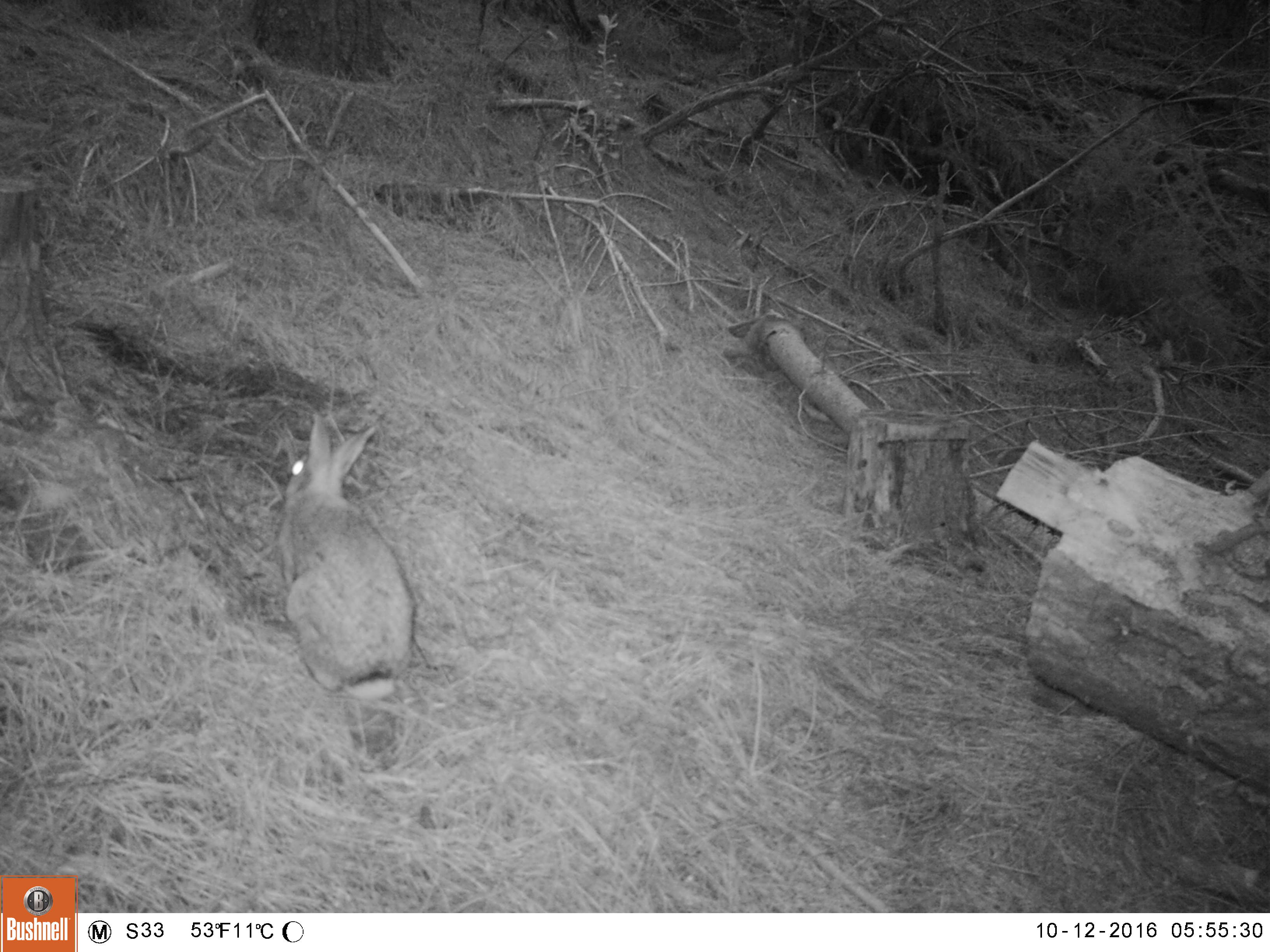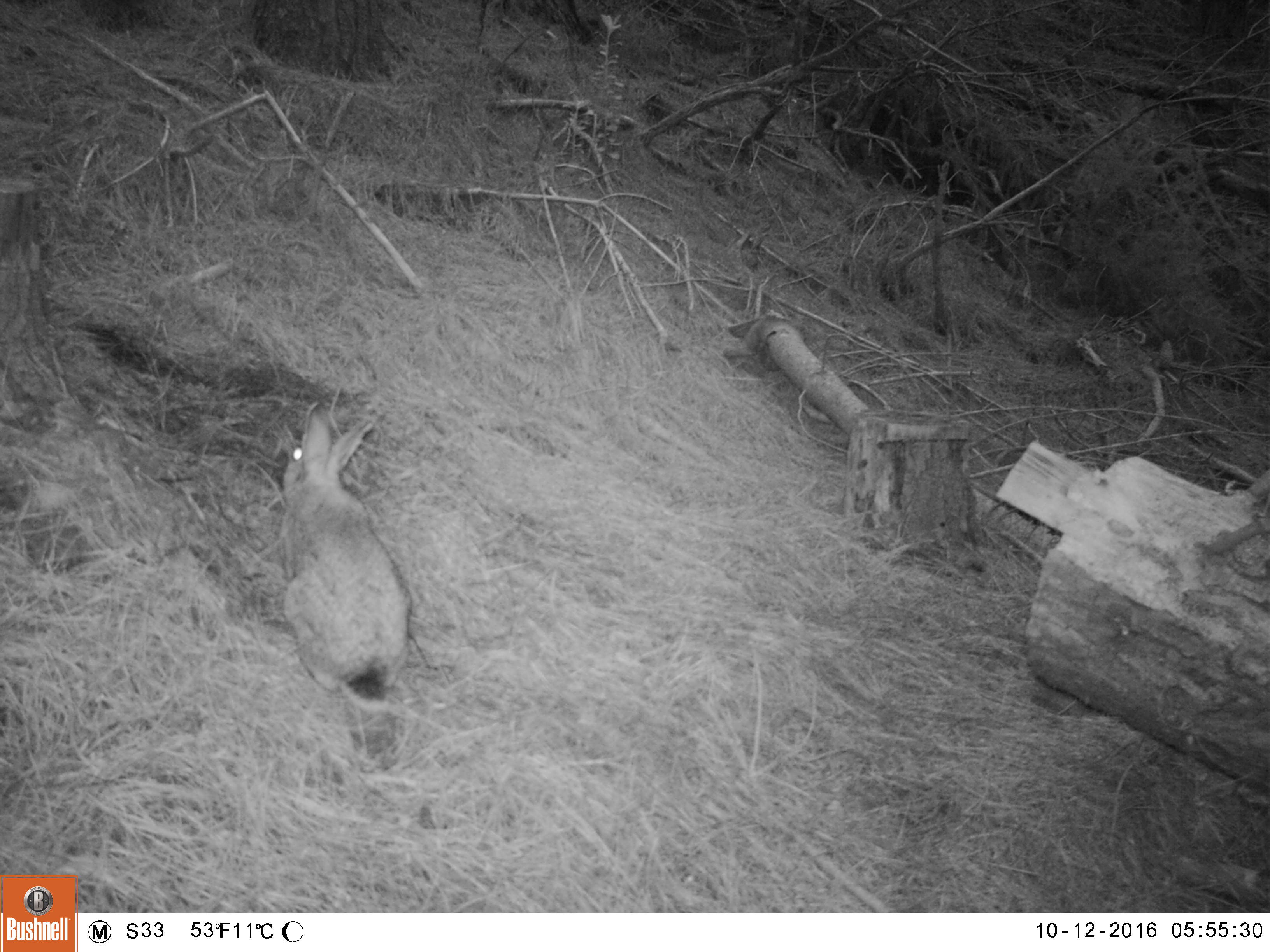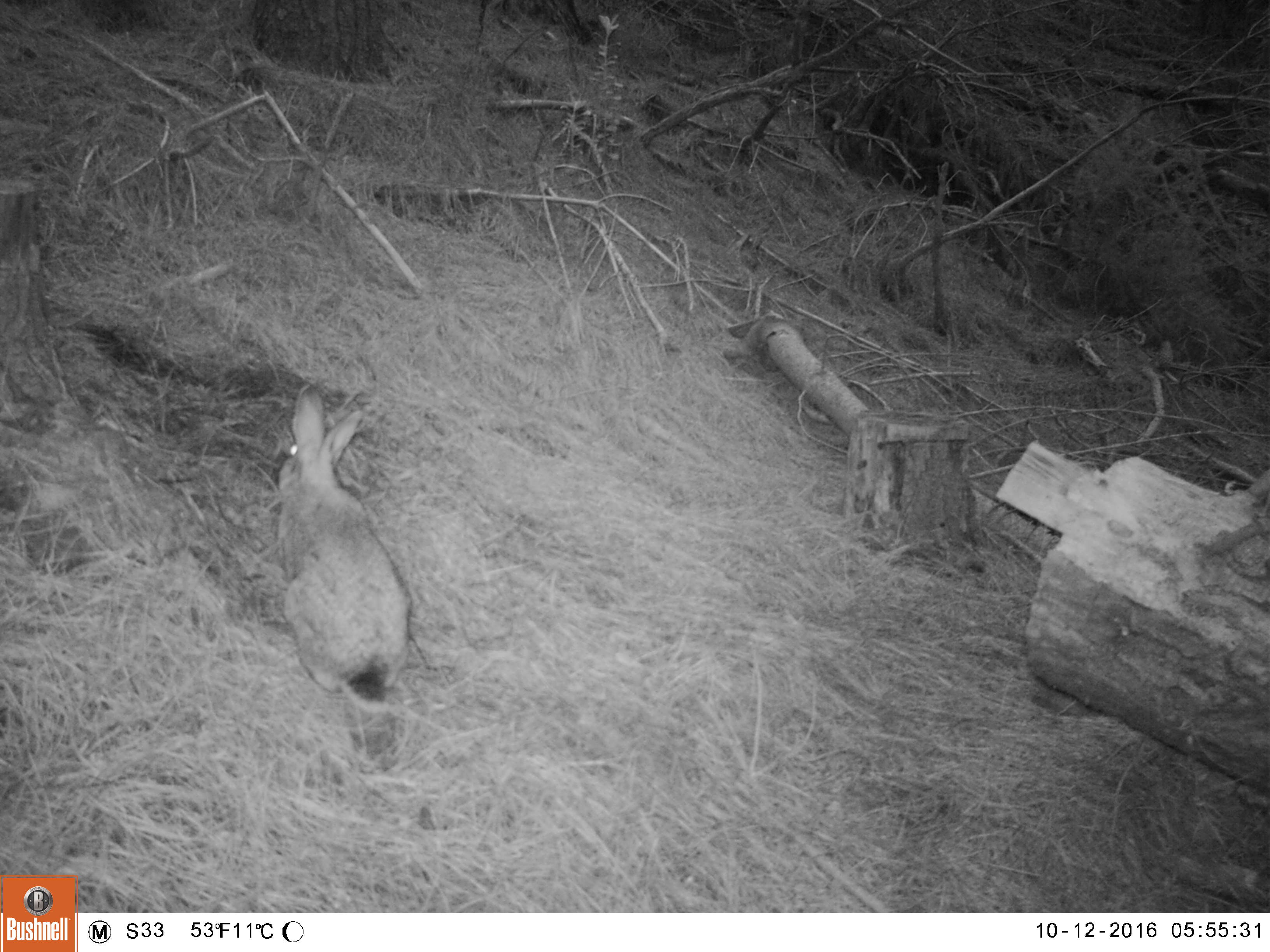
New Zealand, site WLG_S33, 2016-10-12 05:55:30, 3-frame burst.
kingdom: Animalia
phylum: Chordata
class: Mammalia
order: Lagomorpha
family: Leporidae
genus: Oryctolagus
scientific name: Oryctolagus cuniculus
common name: european rabbit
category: rabbit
Rabbit (european rabbit) (Oryctolagus cuniculus).